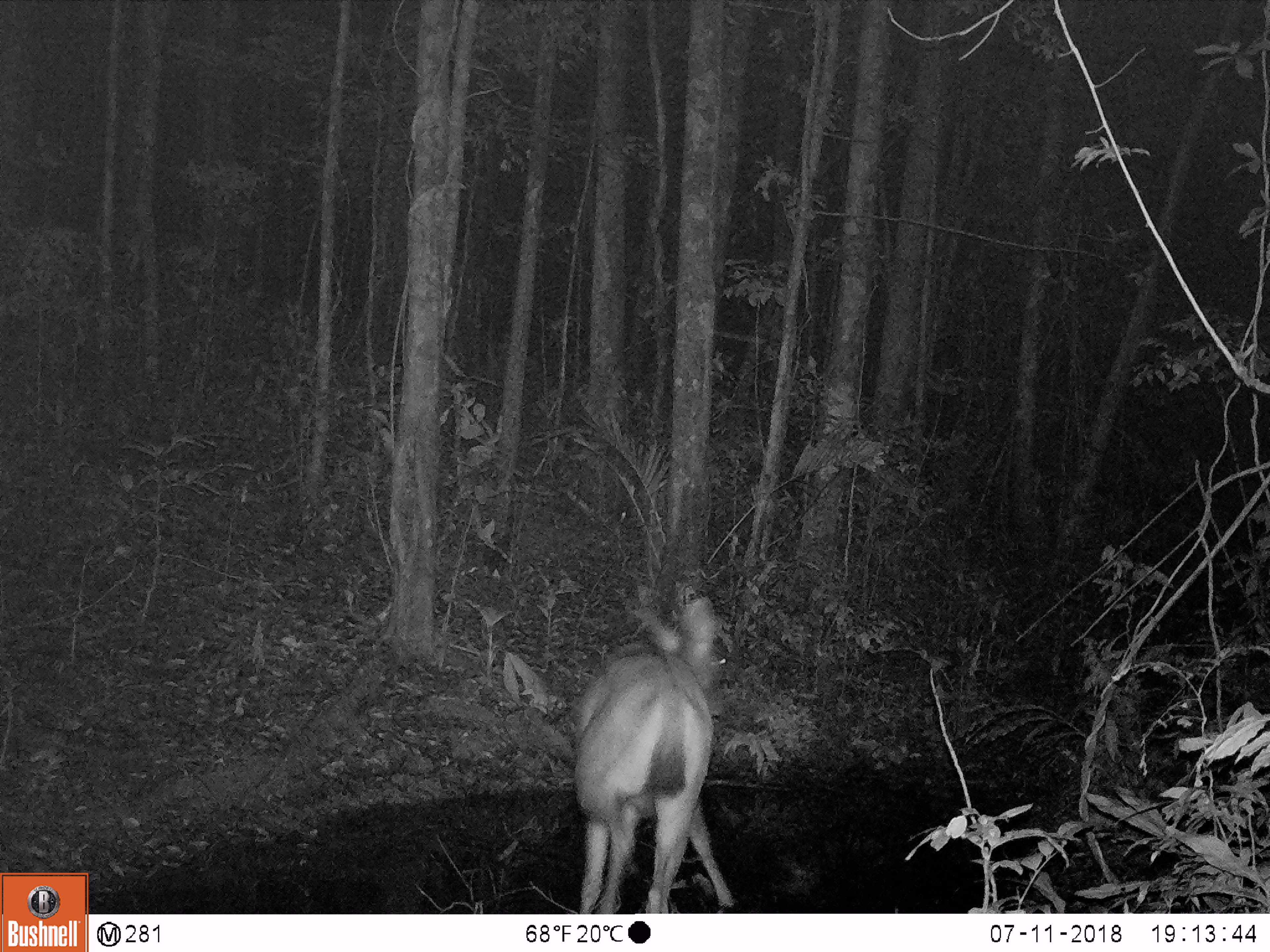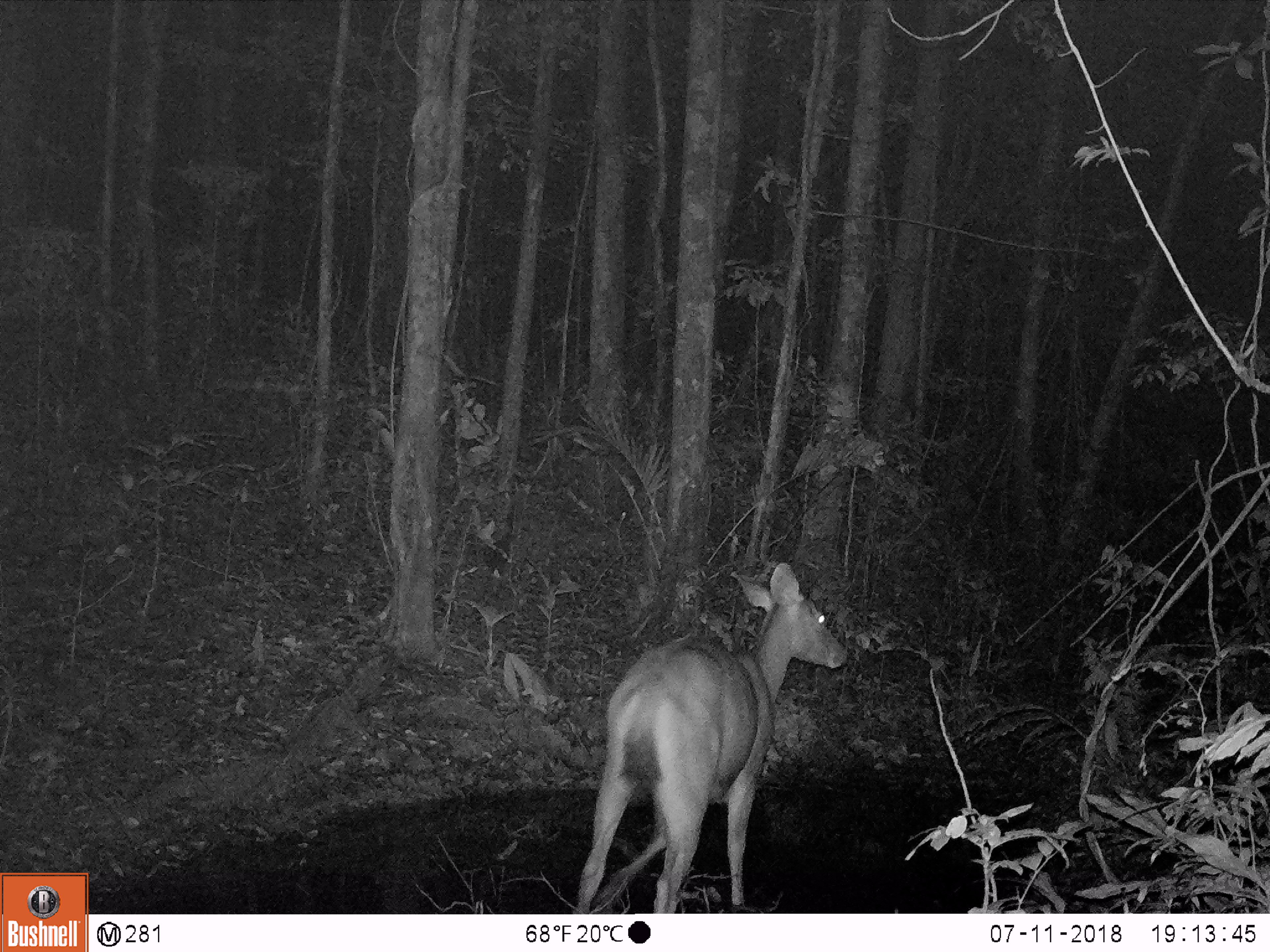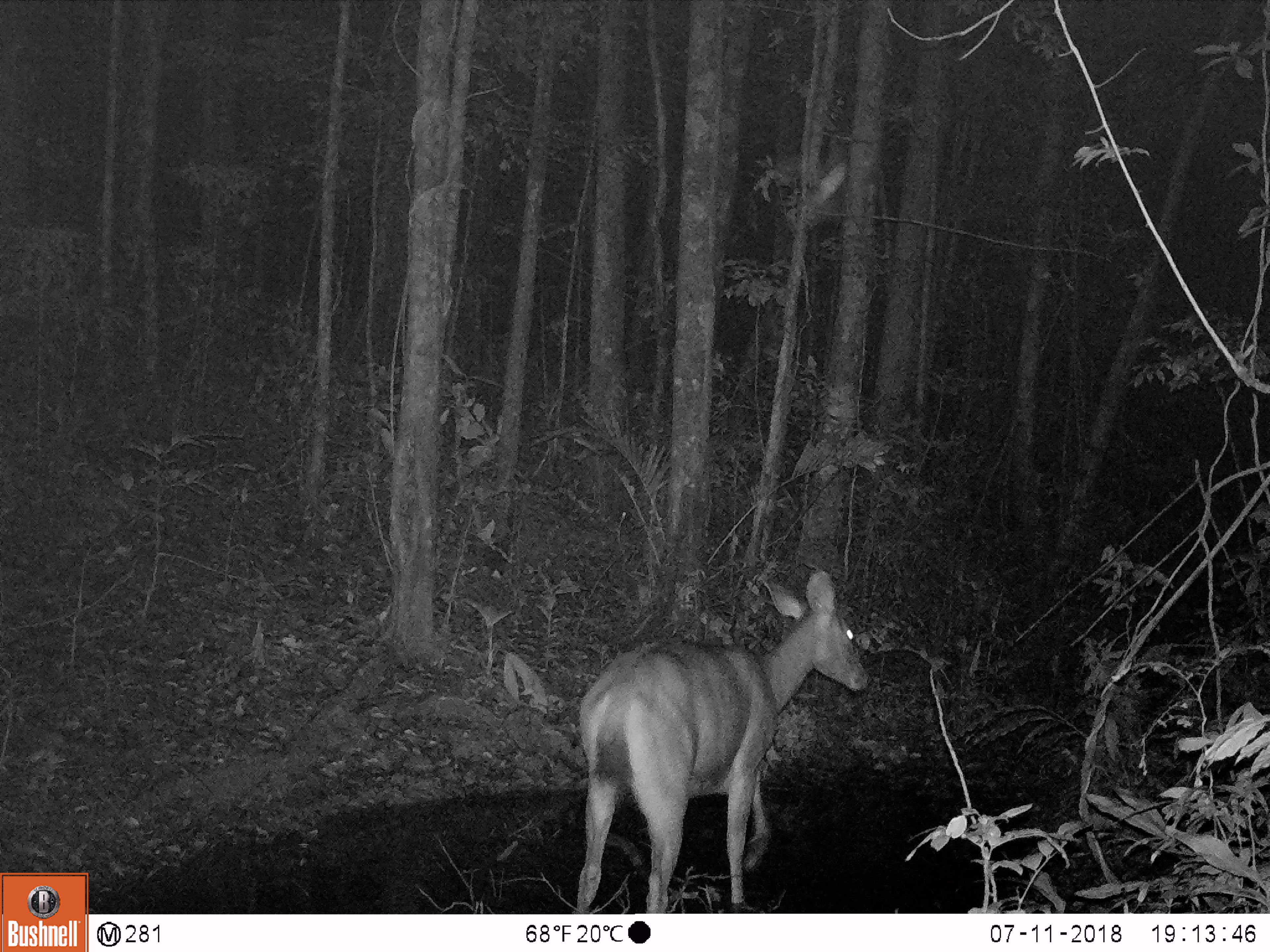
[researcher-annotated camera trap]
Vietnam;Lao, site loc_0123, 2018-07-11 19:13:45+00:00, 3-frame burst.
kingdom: Animalia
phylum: Chordata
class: Mammalia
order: Artiodactyla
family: Cervidae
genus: Rusa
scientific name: Rusa unicolor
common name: sambar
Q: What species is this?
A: Sambar (Rusa unicolor).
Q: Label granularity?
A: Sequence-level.